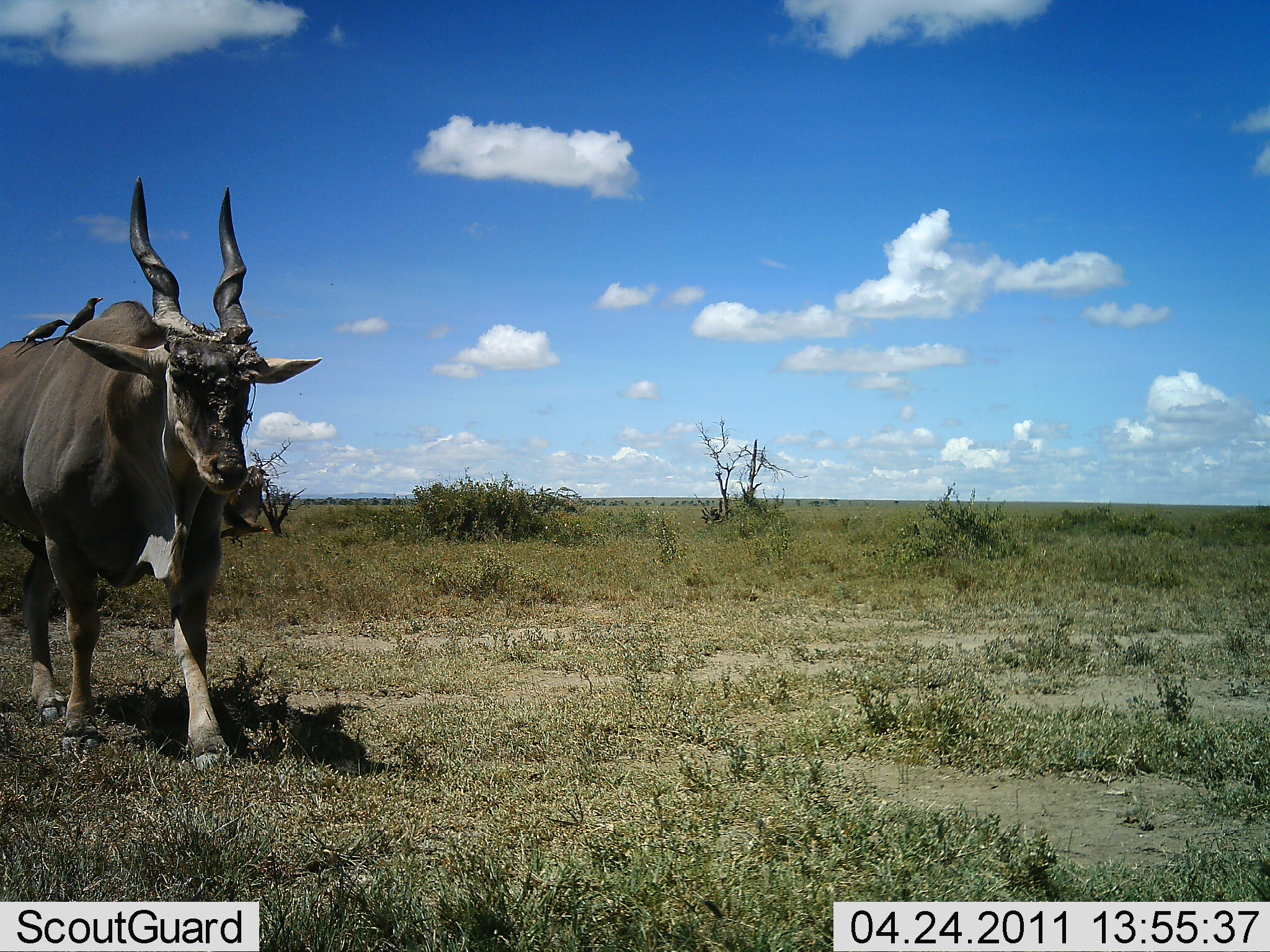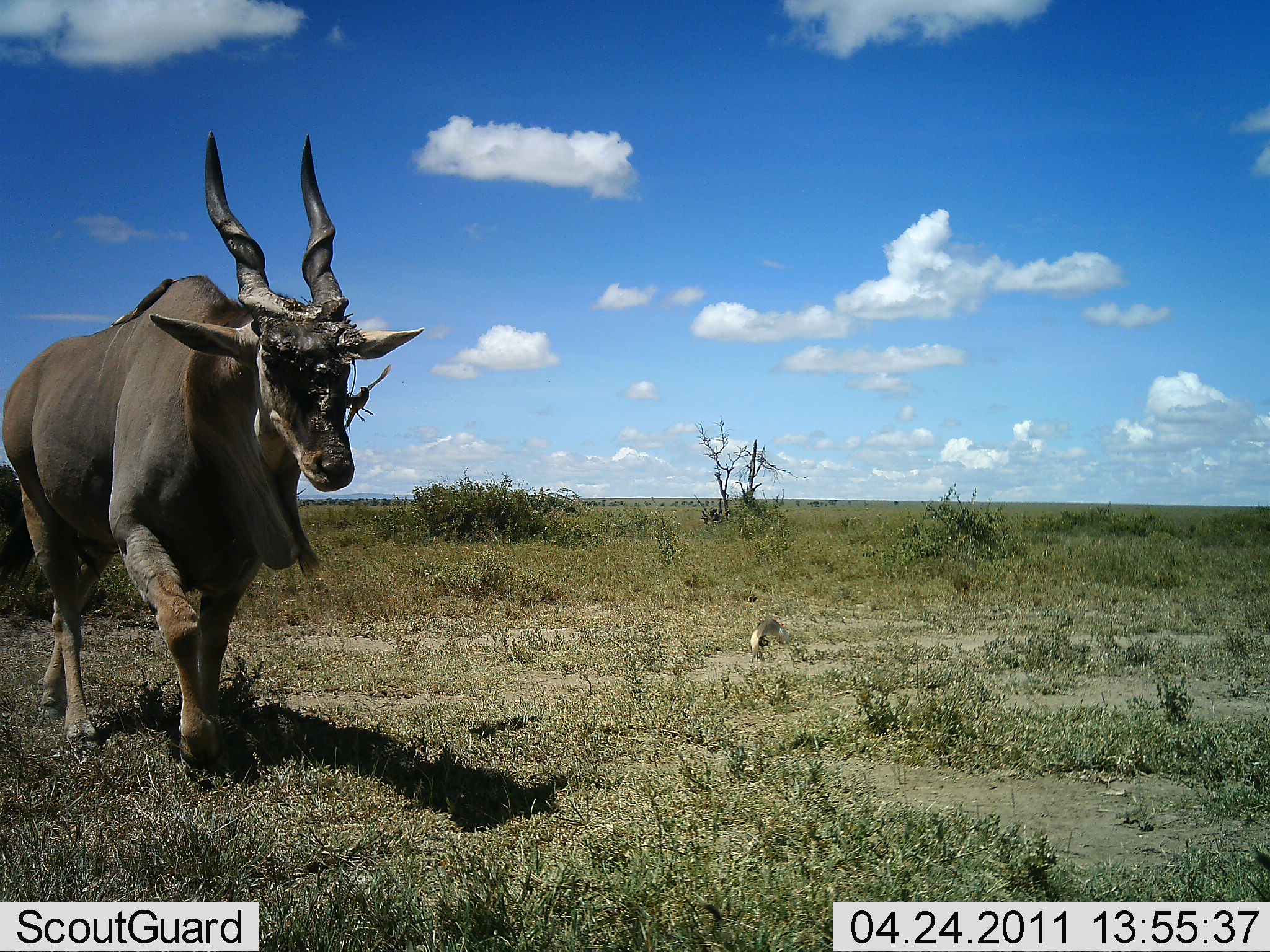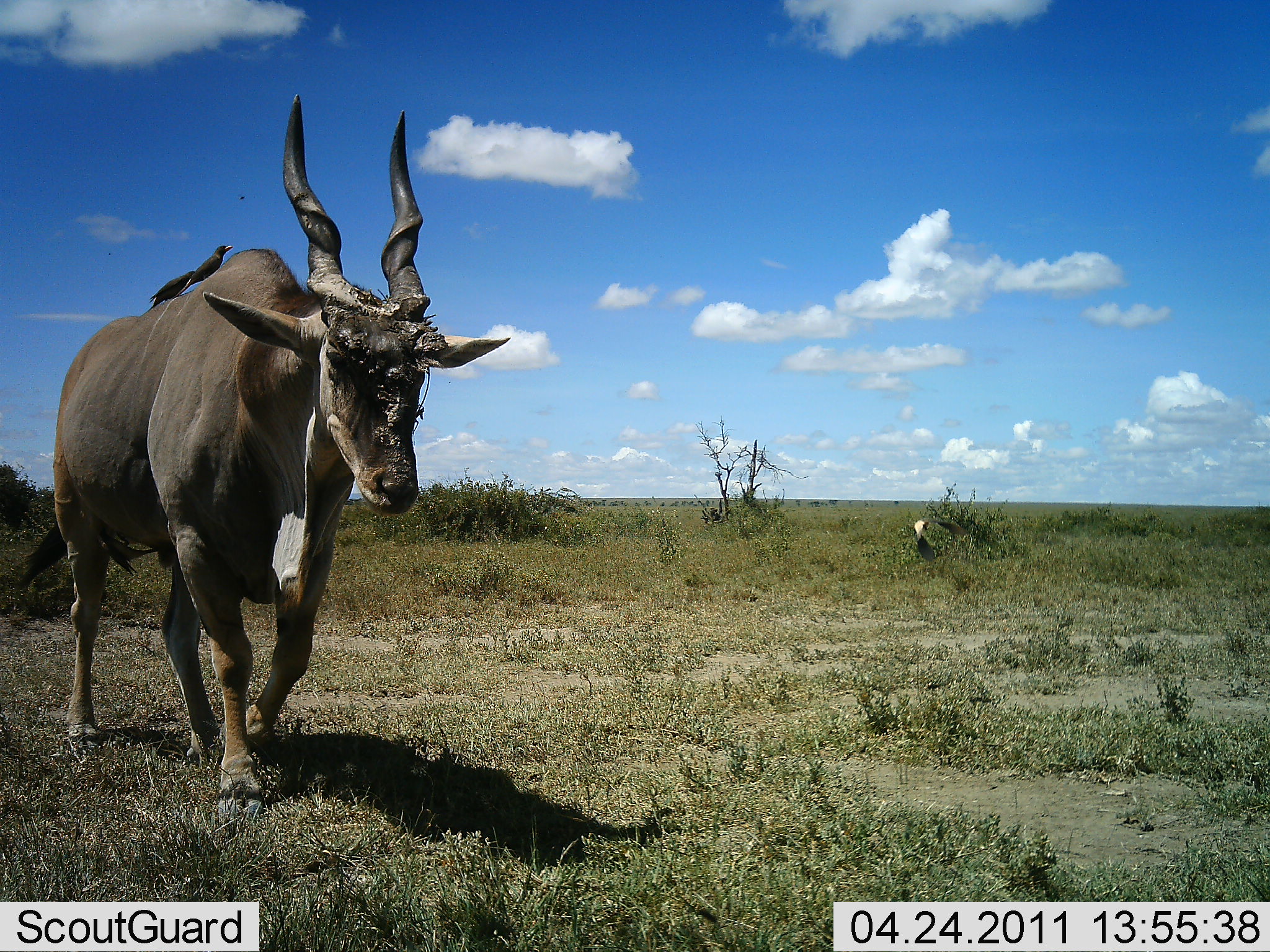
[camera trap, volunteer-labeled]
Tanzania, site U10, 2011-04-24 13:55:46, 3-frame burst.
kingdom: Animalia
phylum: Chordata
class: Mammalia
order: Artiodactyla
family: Bovidae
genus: Tragelaphus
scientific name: Tragelaphus oryx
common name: eland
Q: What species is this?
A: Eland (Tragelaphus oryx).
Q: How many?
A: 1.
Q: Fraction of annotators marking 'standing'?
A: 0%.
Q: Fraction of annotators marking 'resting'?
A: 0%.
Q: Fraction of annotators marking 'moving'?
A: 100%.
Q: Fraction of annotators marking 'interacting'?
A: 4%.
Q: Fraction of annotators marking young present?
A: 0%.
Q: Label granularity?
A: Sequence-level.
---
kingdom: Animalia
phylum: Chordata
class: Aves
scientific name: Aves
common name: bird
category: otherbird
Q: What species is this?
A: Otherbird (bird) (Aves).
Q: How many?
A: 3.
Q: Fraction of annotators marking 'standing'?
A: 67%.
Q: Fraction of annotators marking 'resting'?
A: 27%.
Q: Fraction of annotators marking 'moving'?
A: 40%.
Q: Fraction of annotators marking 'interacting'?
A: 7%.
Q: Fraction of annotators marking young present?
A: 0%.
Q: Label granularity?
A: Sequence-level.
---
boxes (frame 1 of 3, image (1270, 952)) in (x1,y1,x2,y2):
animal: (0,175,324,777); (54,297,103,344); (13,319,67,354)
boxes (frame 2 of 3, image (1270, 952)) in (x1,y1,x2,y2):
animal: (3,129,425,775); (111,278,180,321); (748,617,795,667); (343,383,376,433)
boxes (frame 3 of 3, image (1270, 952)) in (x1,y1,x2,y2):
animal: (55,91,512,825); (905,517,972,587); (178,242,234,298); (140,270,195,308)